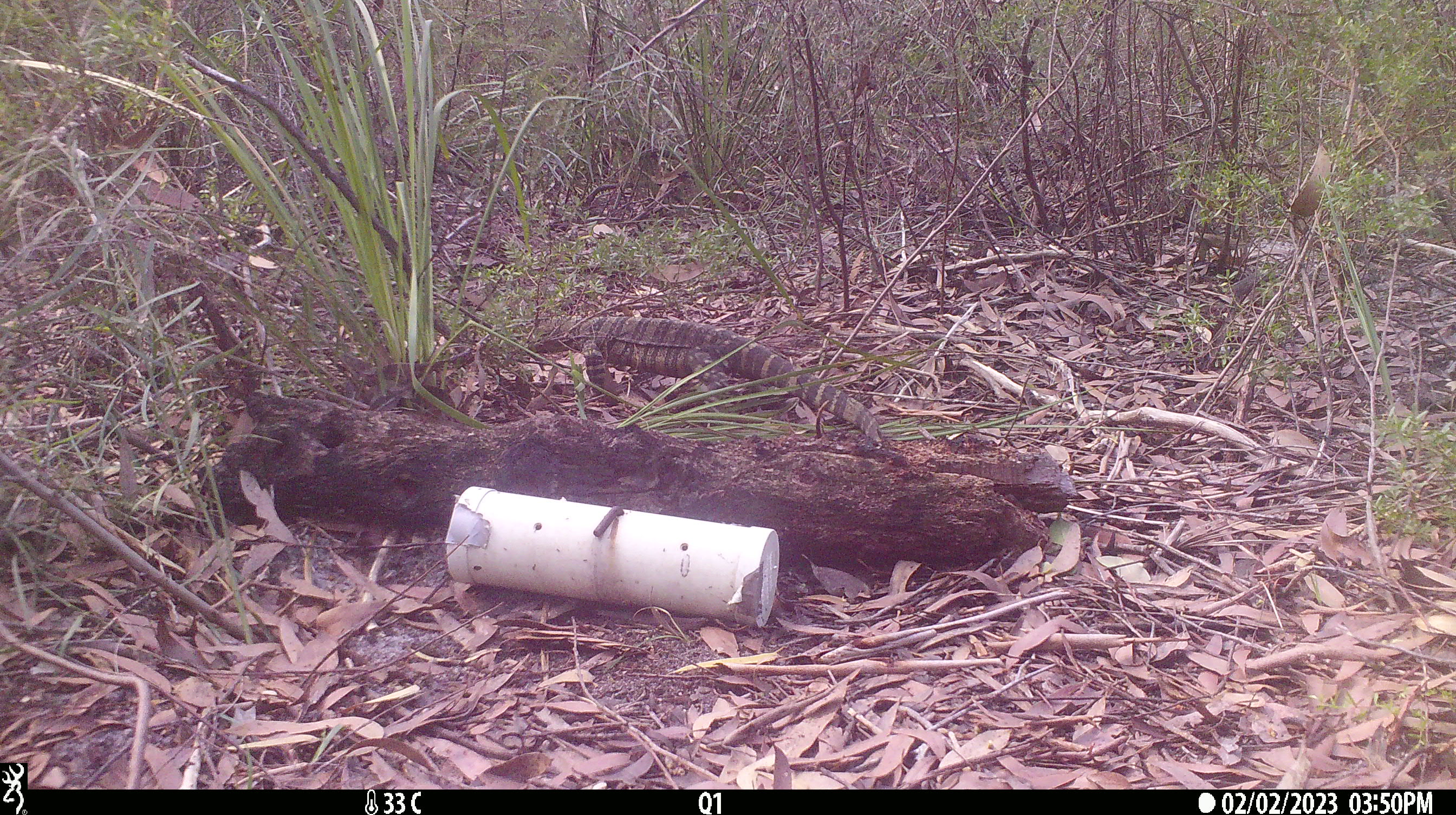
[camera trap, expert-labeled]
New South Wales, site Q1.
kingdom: Animalia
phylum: Chordata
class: Reptilia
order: Squamata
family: Varanidae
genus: Varanus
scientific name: Varanus varius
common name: lace monitor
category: goanna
Goanna (lace monitor) (Varanus varius).